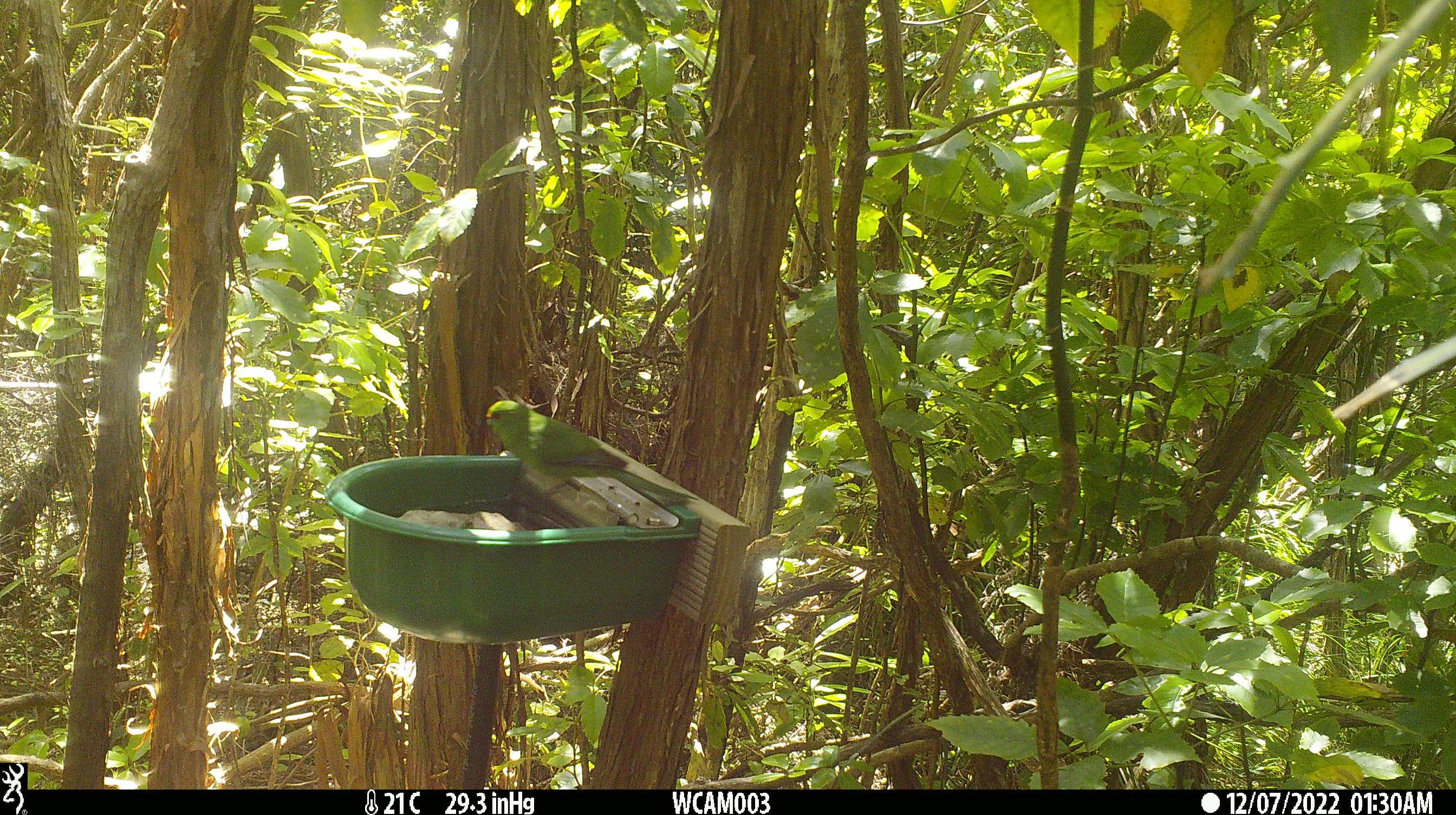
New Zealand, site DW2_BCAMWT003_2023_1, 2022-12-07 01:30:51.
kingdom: Animalia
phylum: Chordata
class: Aves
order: Psittaciformes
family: Psittaculidae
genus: Cyanoramphus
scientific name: Cyanoramphus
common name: parakeet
Parakeet (Cyanoramphus).